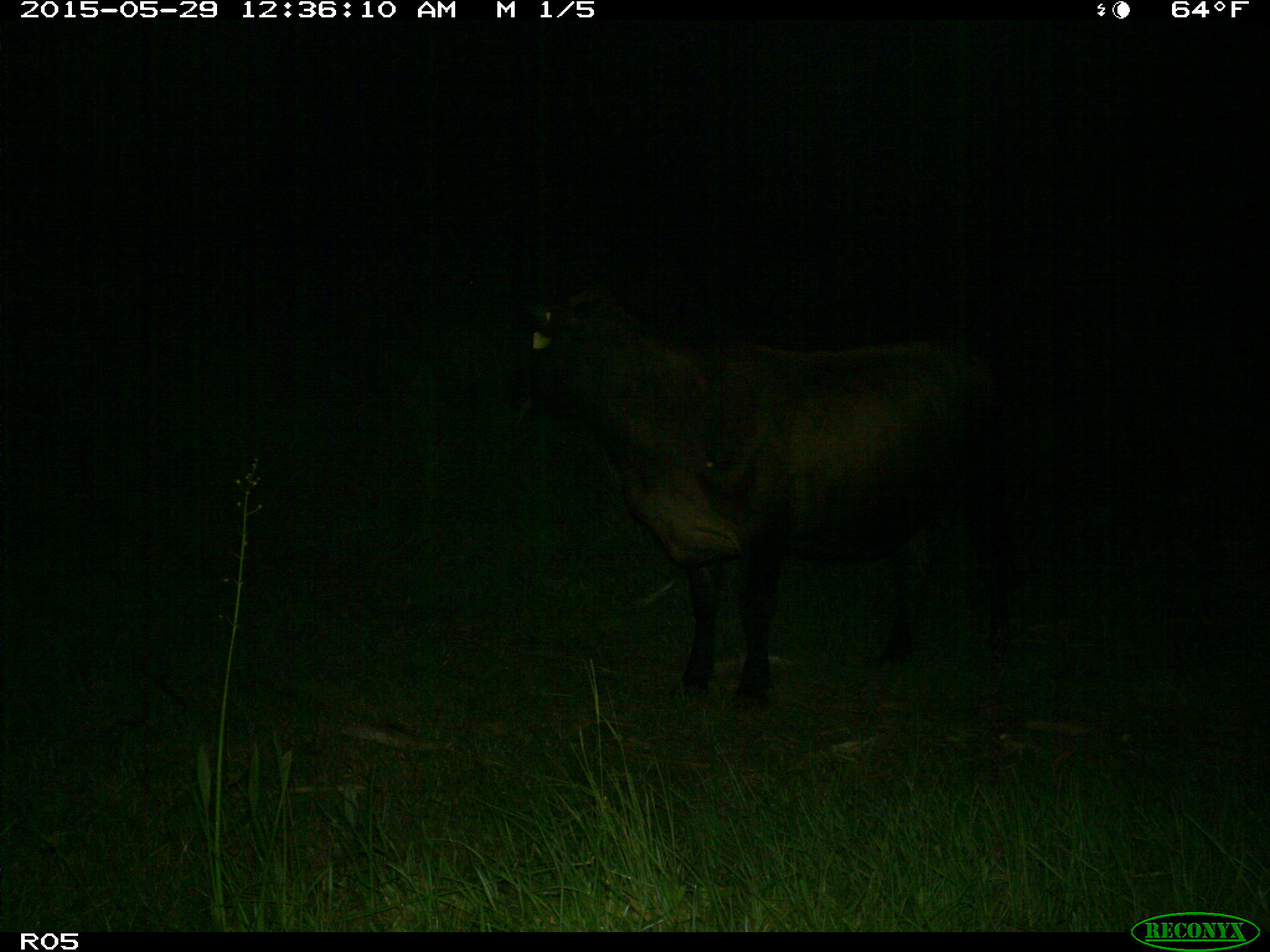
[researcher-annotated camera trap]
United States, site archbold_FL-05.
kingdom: Animalia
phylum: Chordata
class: Mammalia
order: Artiodactyla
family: Bovidae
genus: Bos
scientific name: Bos taurus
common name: domestic cow